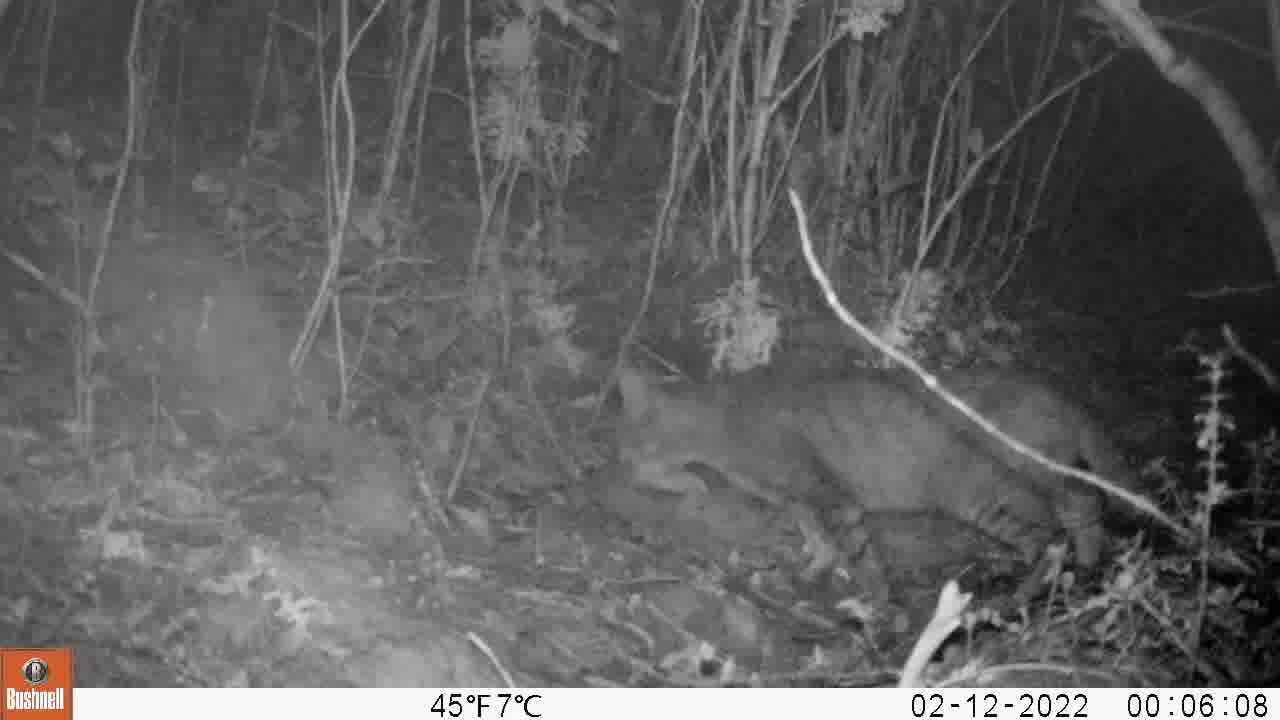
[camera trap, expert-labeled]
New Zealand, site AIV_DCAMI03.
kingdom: Animalia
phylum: Chordata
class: Mammalia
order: Carnivora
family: Felidae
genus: Felis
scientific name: Felis catus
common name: domestic cat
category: cat